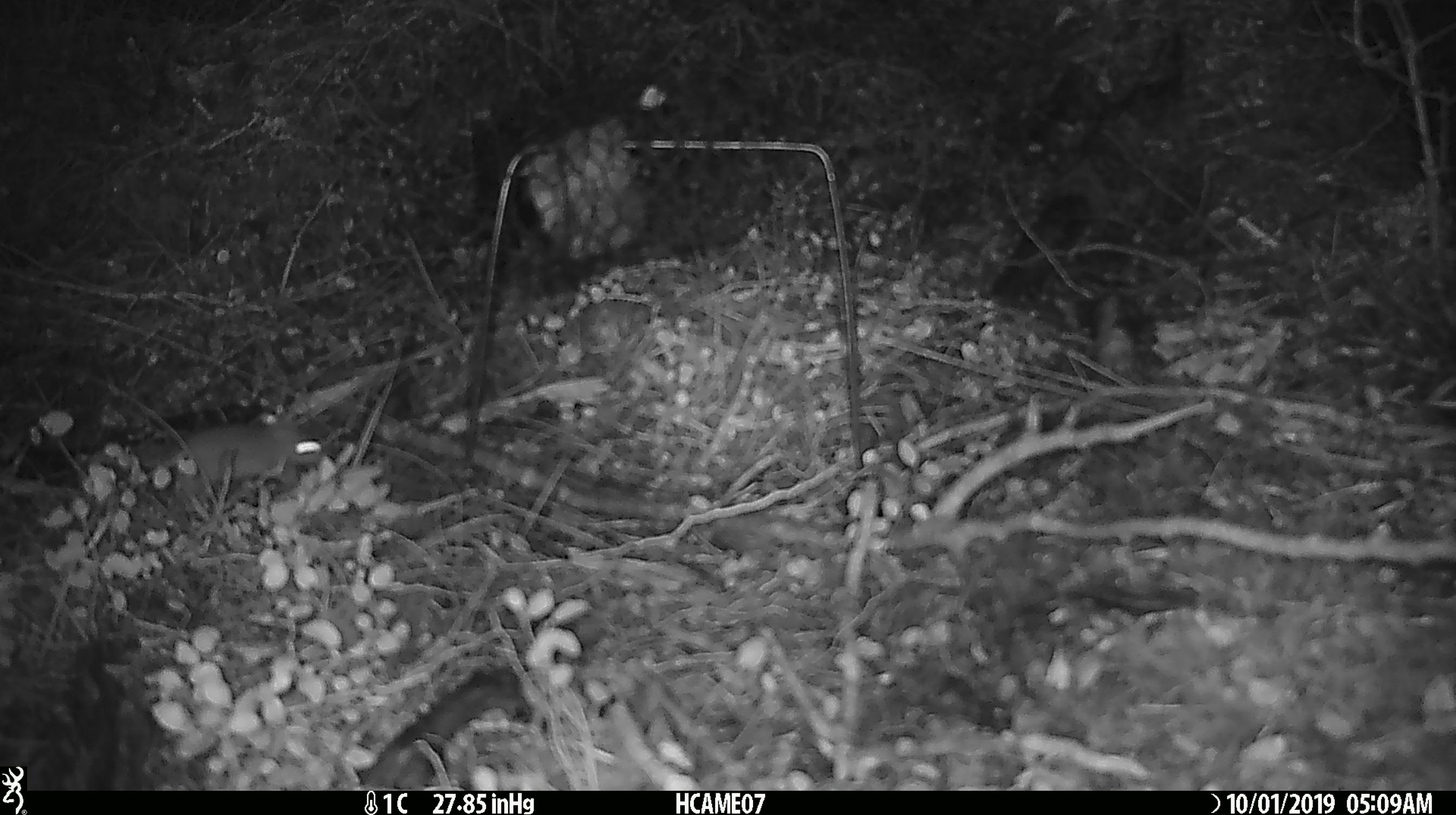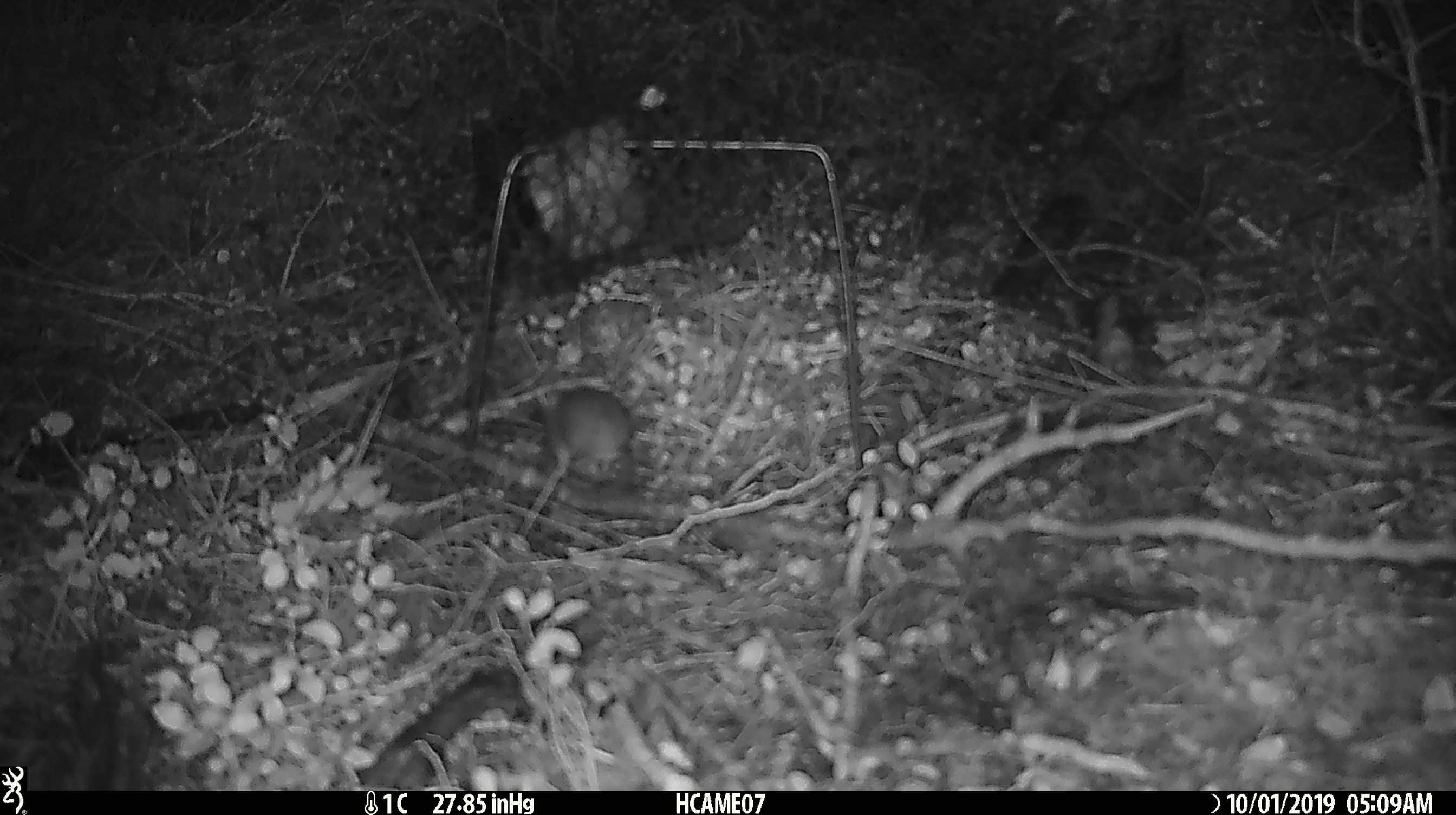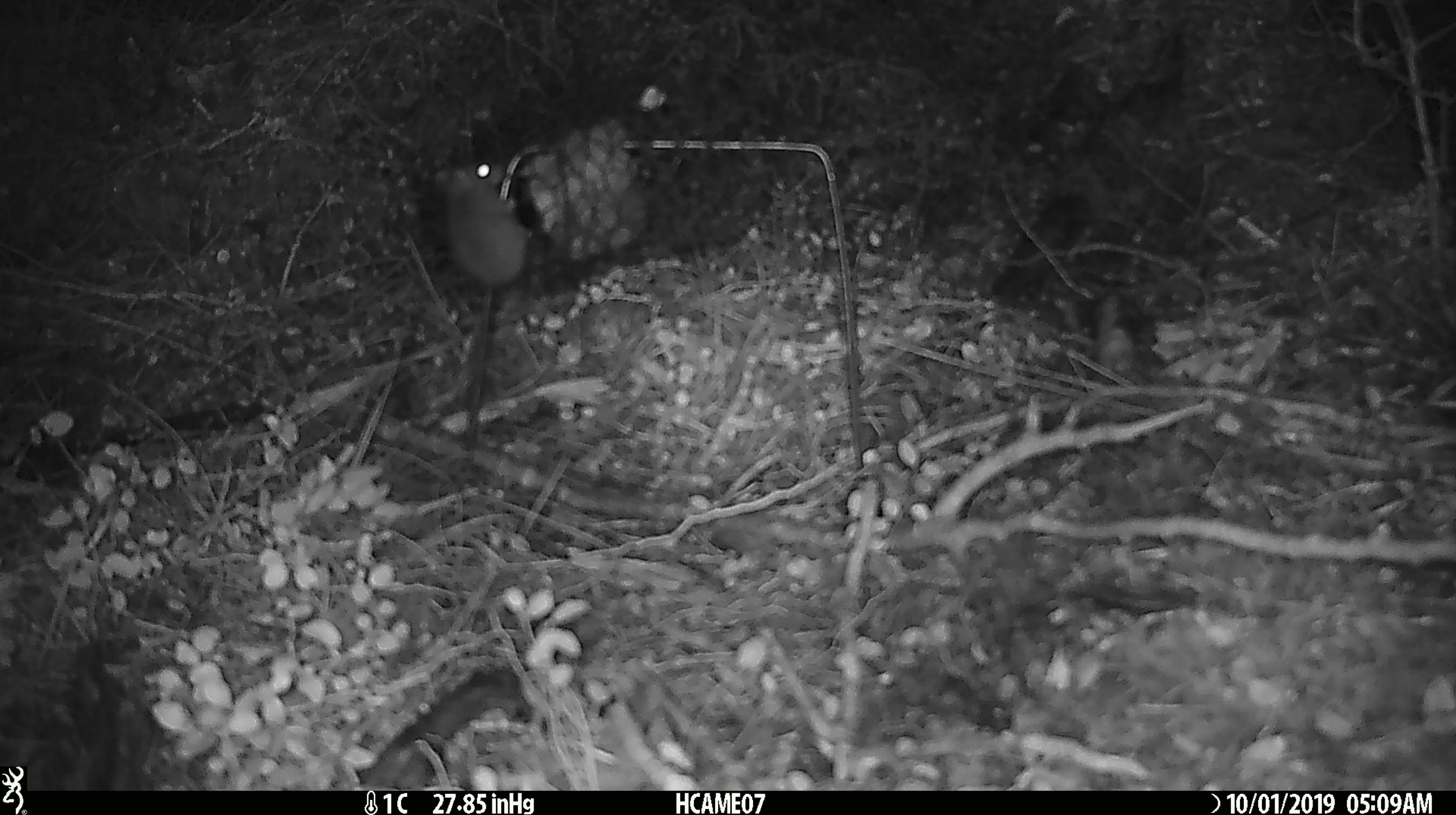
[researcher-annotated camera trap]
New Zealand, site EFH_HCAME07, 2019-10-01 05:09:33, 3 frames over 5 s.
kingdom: Animalia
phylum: Chordata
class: Mammalia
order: Rodentia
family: Muridae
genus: Mus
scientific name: Mus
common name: mouse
Mouse (Mus).